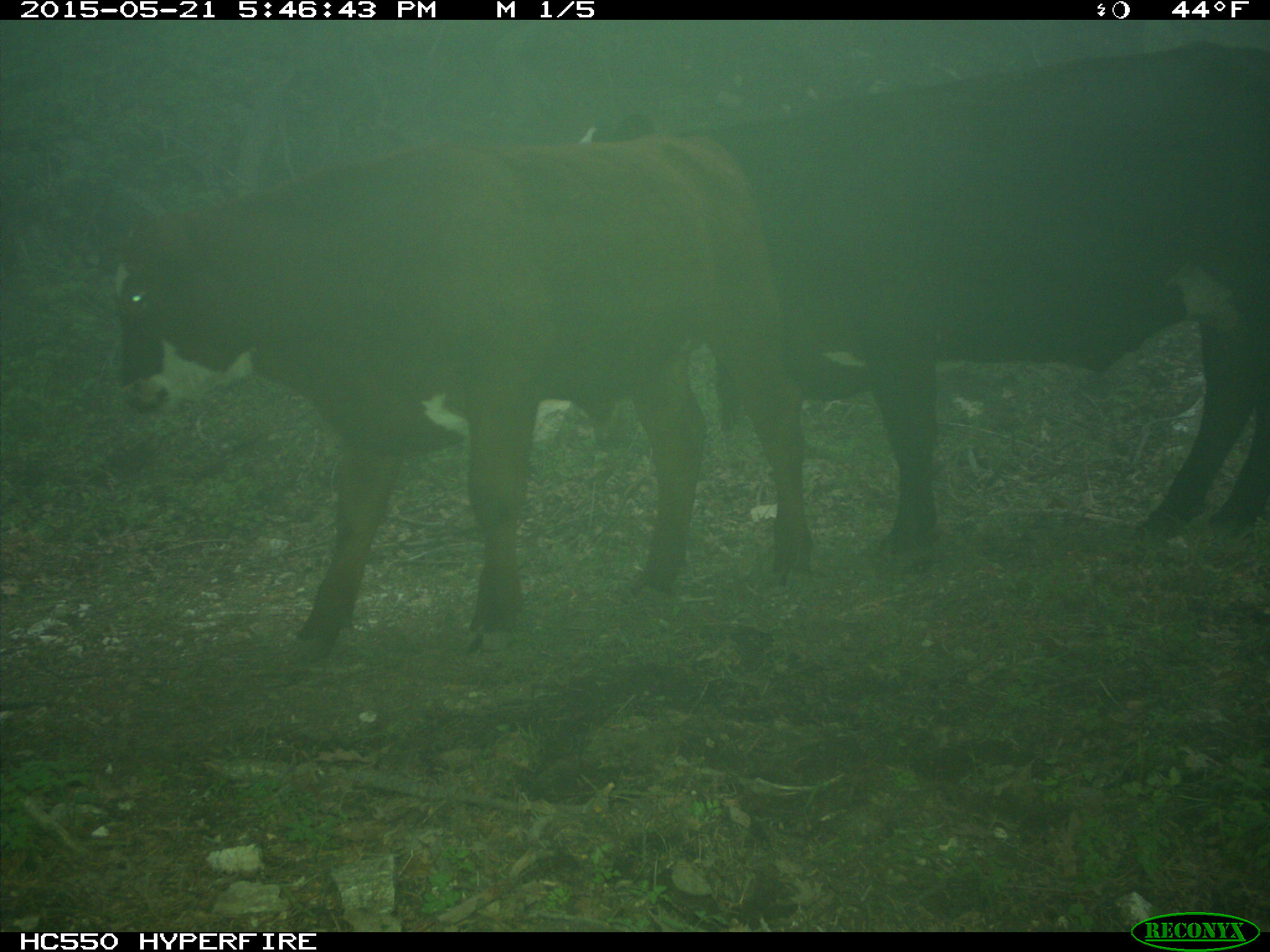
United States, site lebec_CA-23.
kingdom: Animalia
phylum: Chordata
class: Mammalia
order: Artiodactyla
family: Bovidae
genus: Bos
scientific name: Bos taurus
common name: domestic cow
Bos taurus (domestic cow).